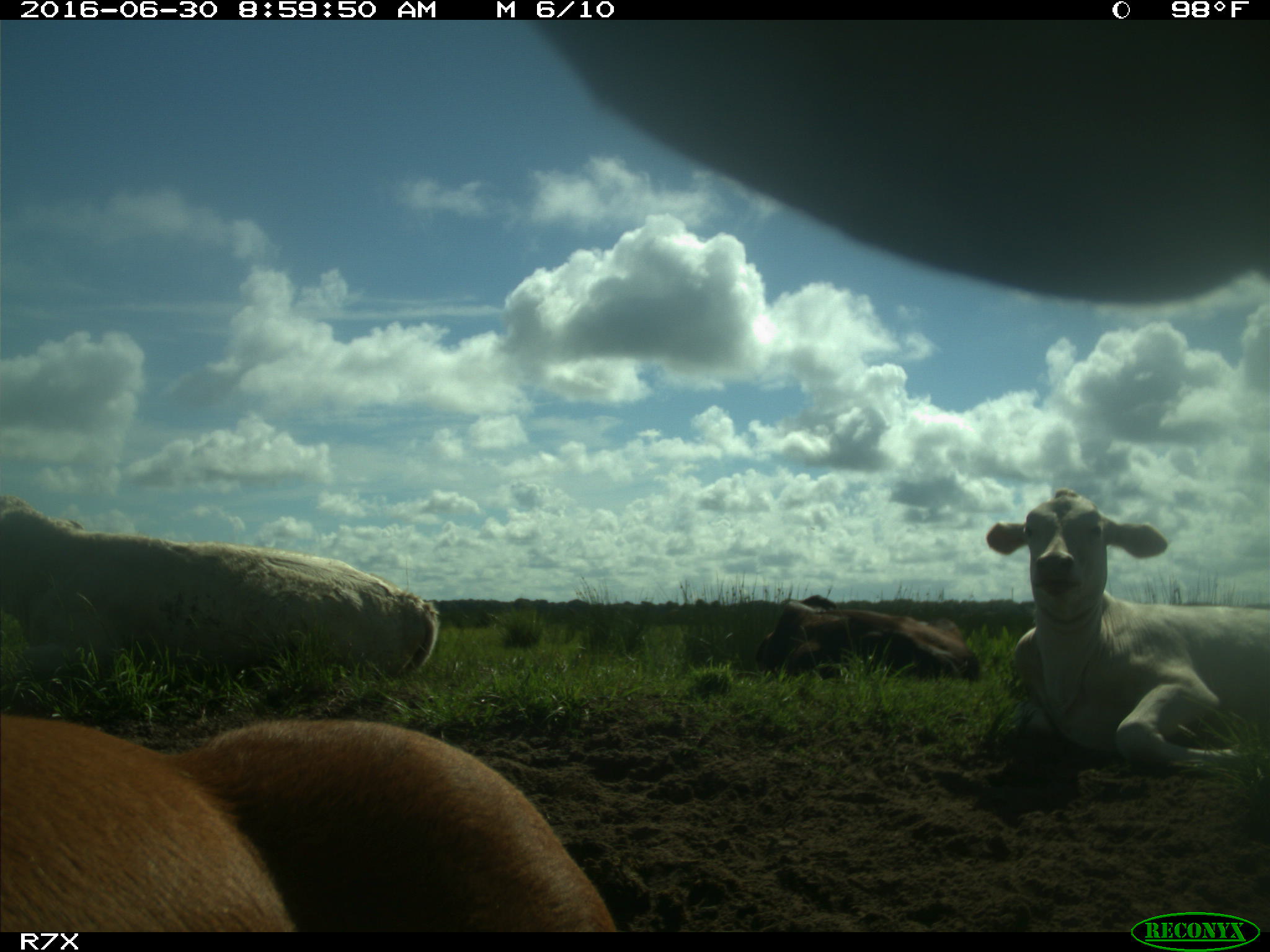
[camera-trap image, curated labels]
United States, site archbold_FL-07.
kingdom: Animalia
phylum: Chordata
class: Mammalia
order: Artiodactyla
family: Bovidae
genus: Bos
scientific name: Bos taurus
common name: domestic cow